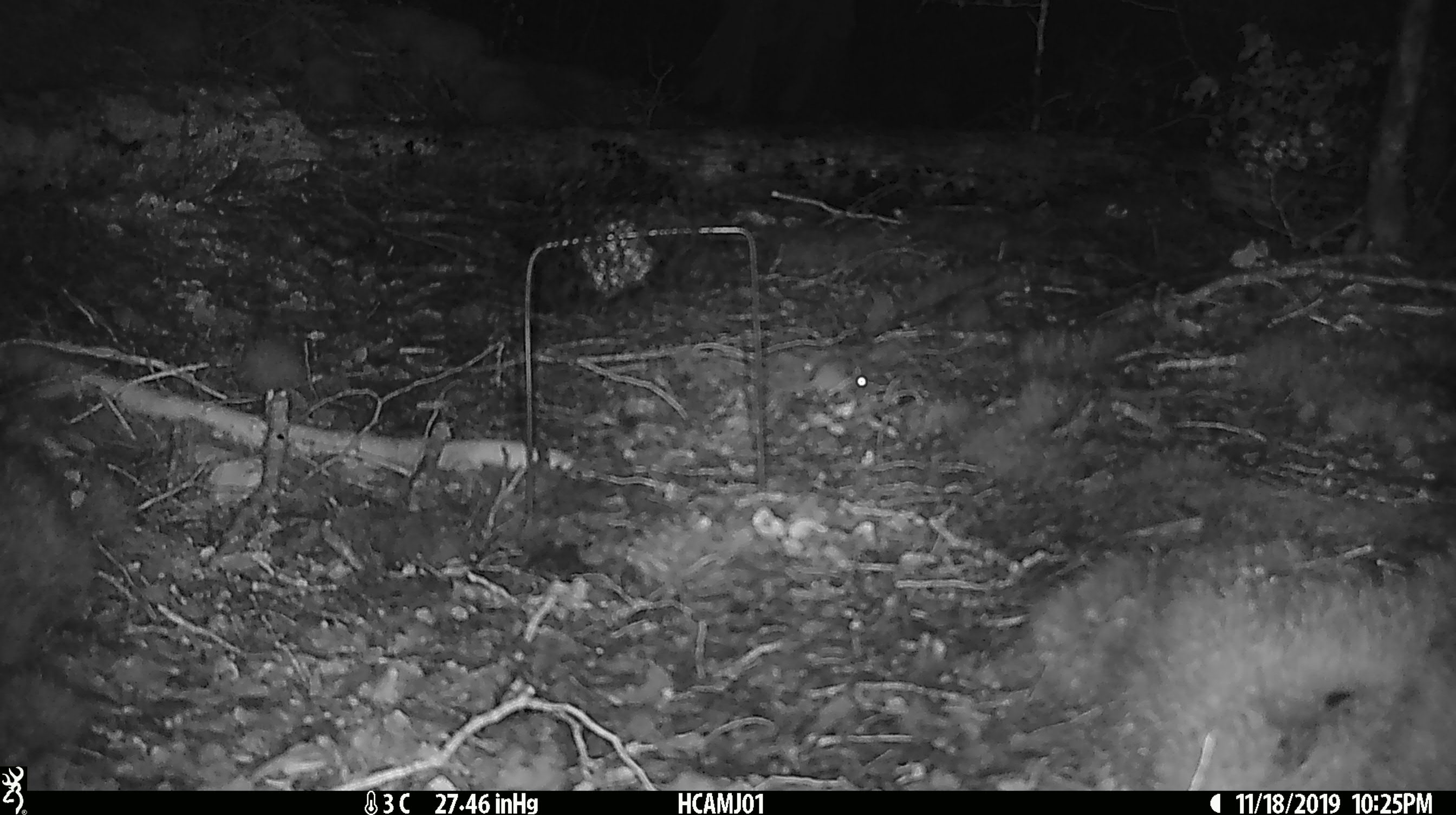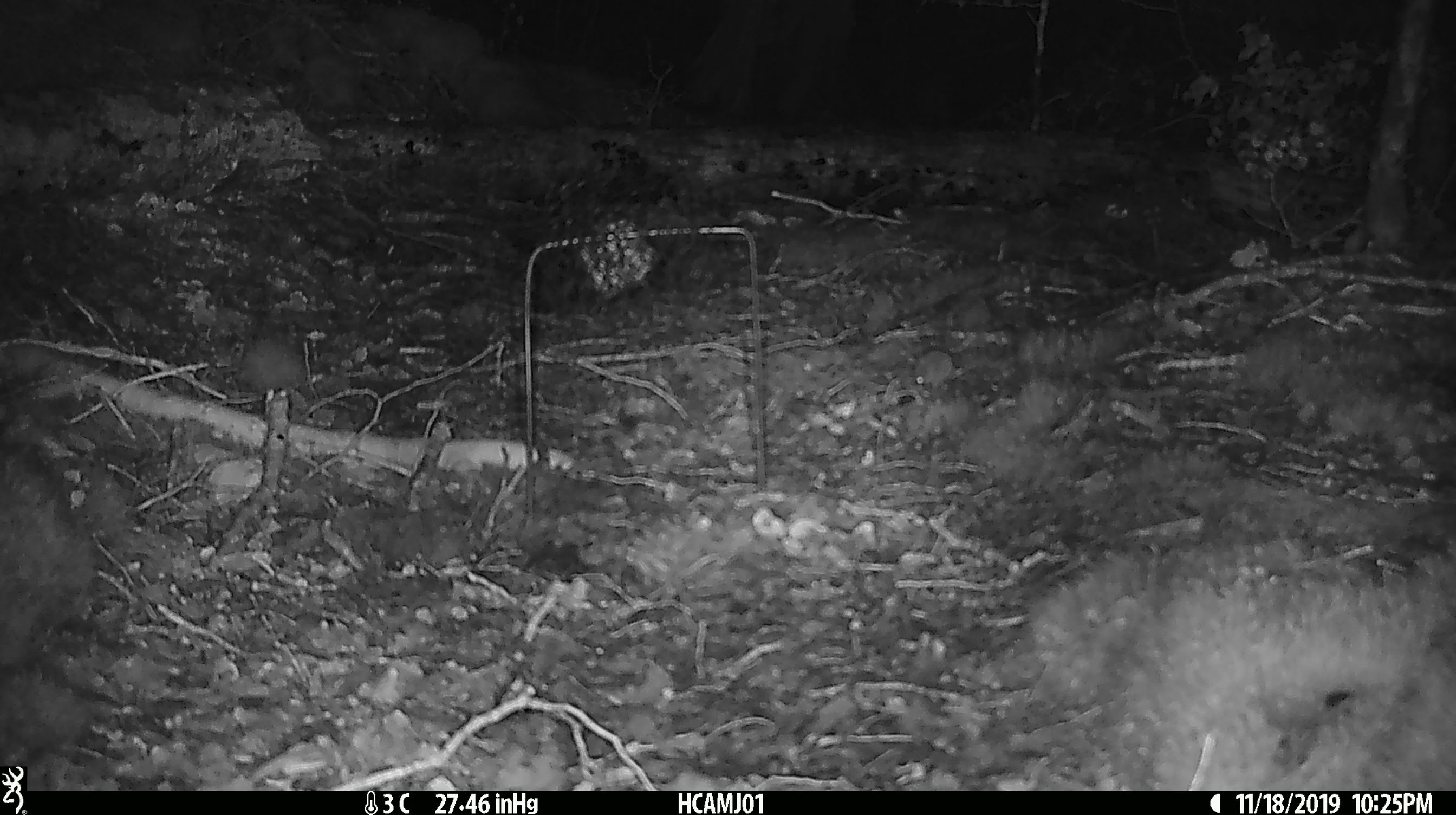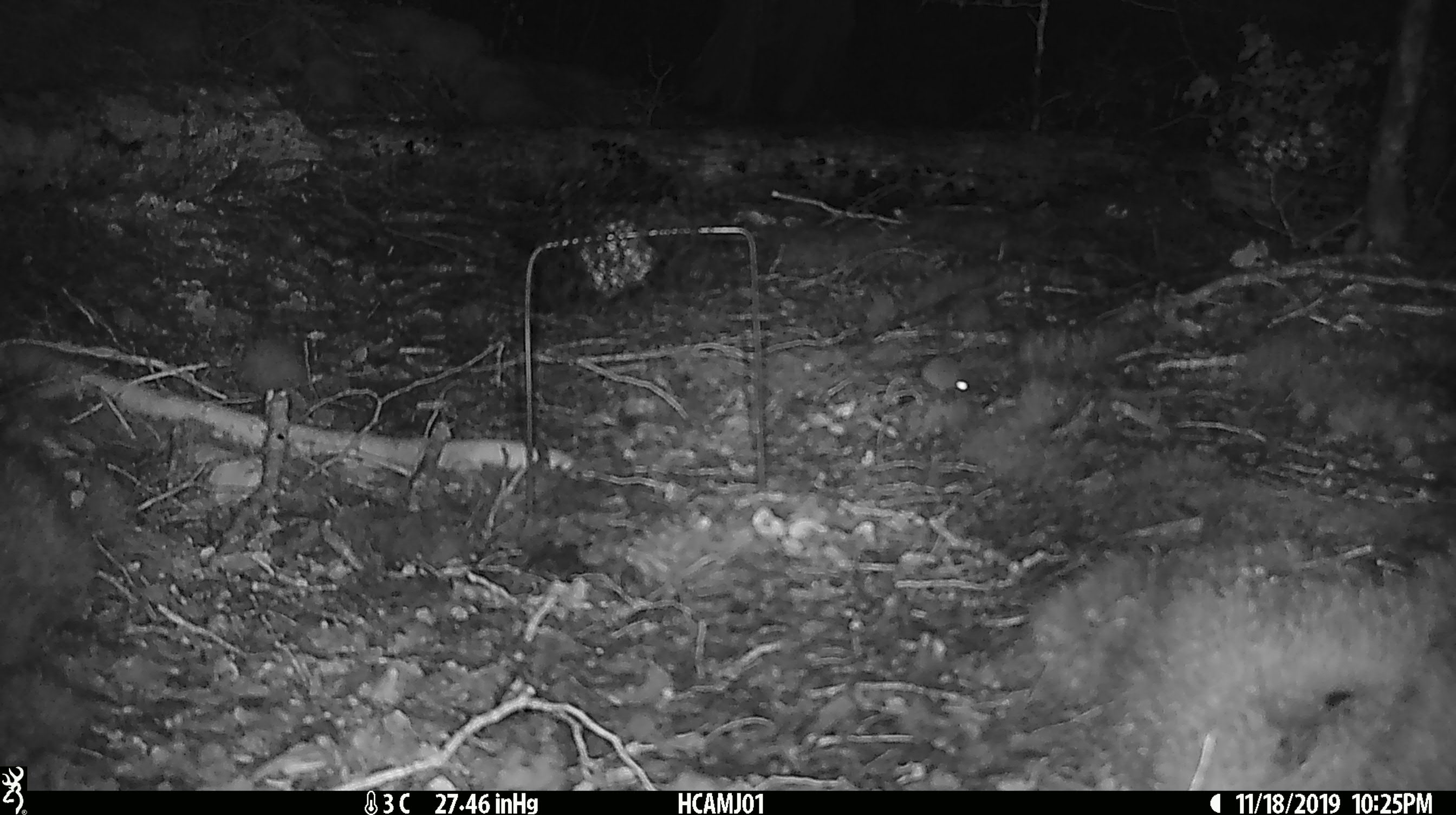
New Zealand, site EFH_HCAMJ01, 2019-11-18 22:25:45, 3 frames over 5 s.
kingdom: Animalia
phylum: Chordata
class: Mammalia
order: Rodentia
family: Muridae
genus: Mus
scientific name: Mus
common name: mouse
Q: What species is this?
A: Mouse (Mus).